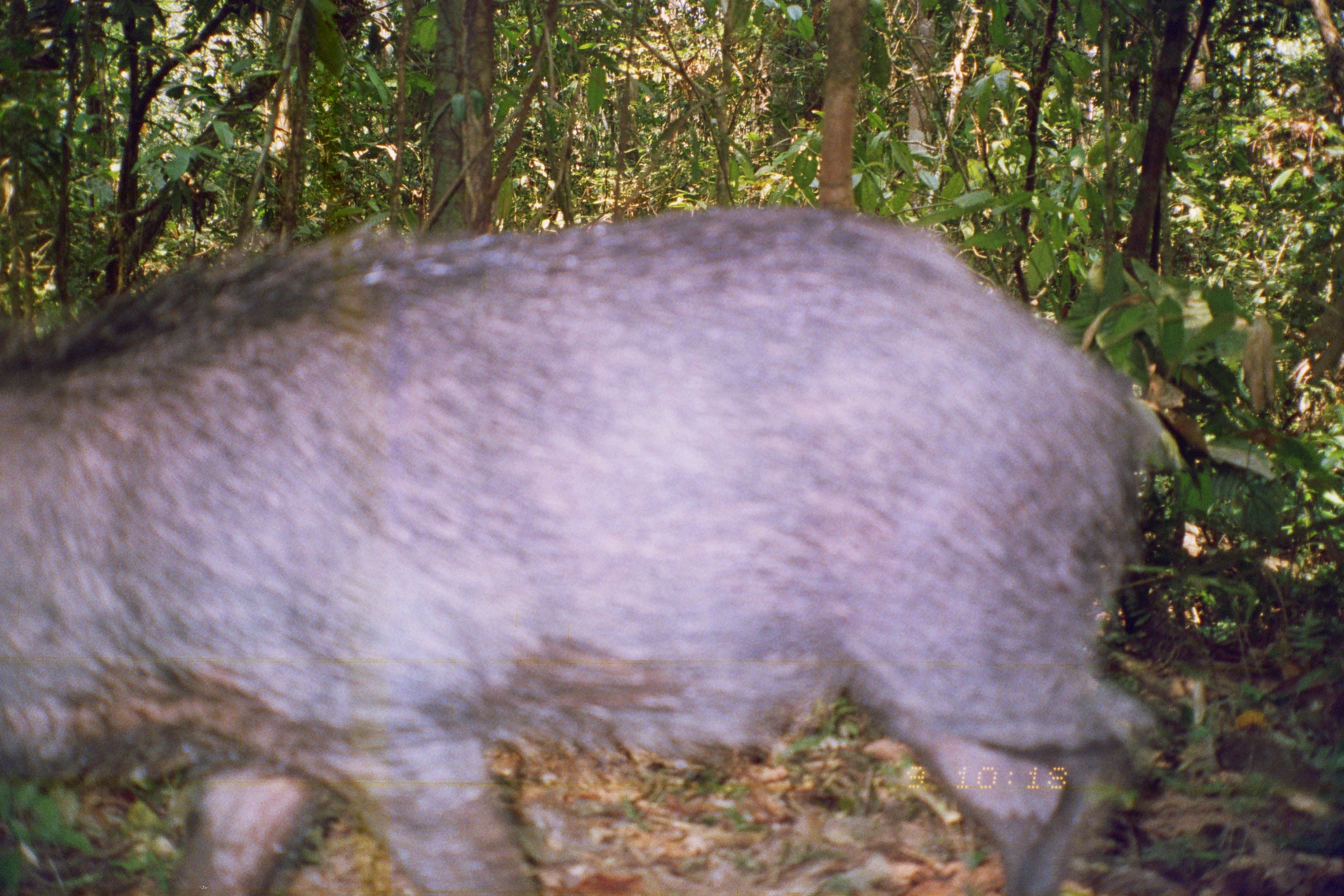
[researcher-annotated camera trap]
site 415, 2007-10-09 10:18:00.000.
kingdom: Animalia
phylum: Chordata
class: Mammalia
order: Artiodactyla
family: Tayassuidae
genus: Tayassu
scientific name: Tayassu pecari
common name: white-lipped peccary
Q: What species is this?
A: Tayassu pecari (white-lipped peccary).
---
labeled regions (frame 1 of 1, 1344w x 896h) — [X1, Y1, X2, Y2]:
tayassu pecari: [1, 198, 1187, 894]